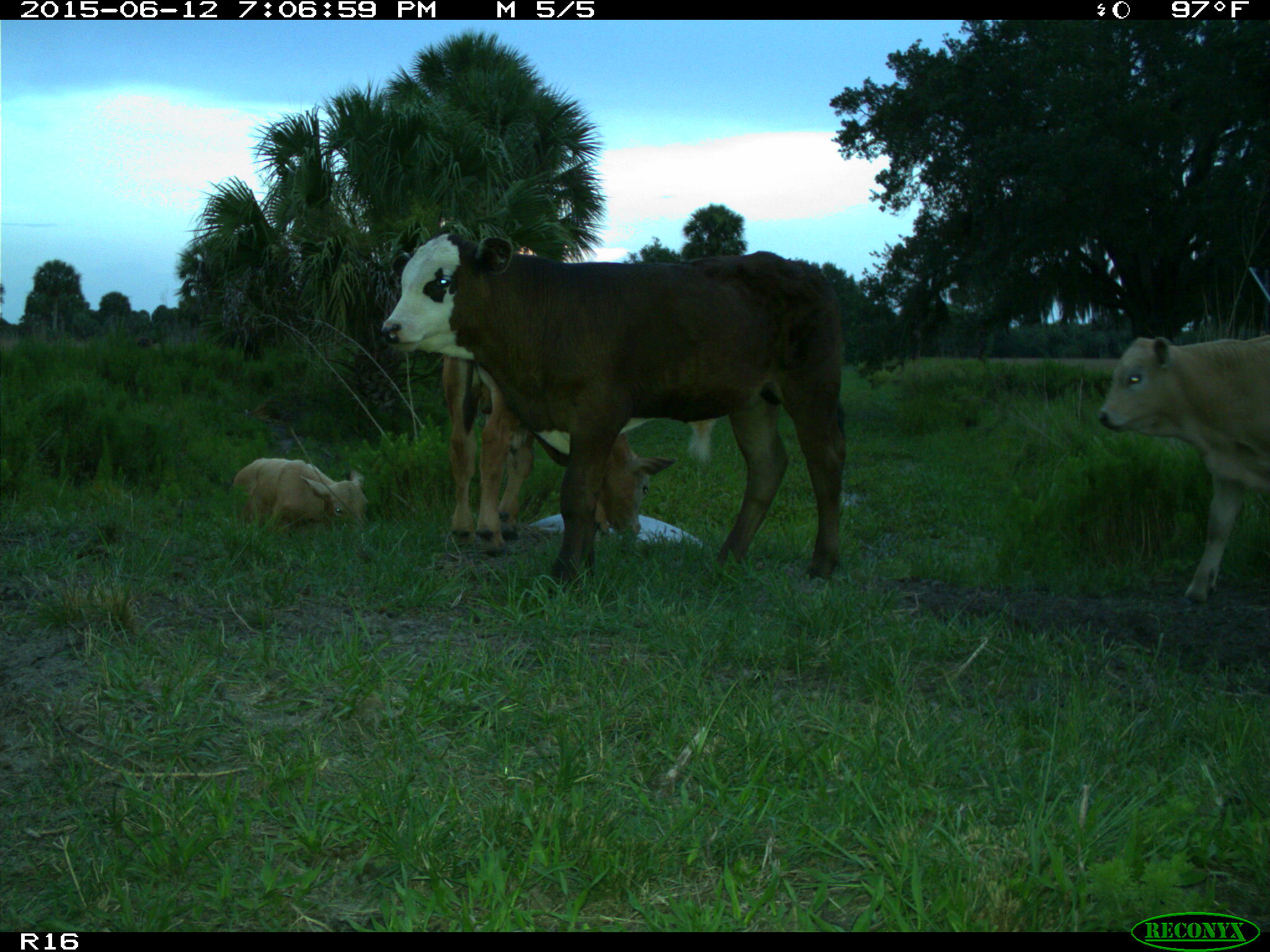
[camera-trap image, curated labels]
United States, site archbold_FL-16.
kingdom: Animalia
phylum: Chordata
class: Mammalia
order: Artiodactyla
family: Bovidae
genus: Bos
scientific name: Bos taurus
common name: domestic cow